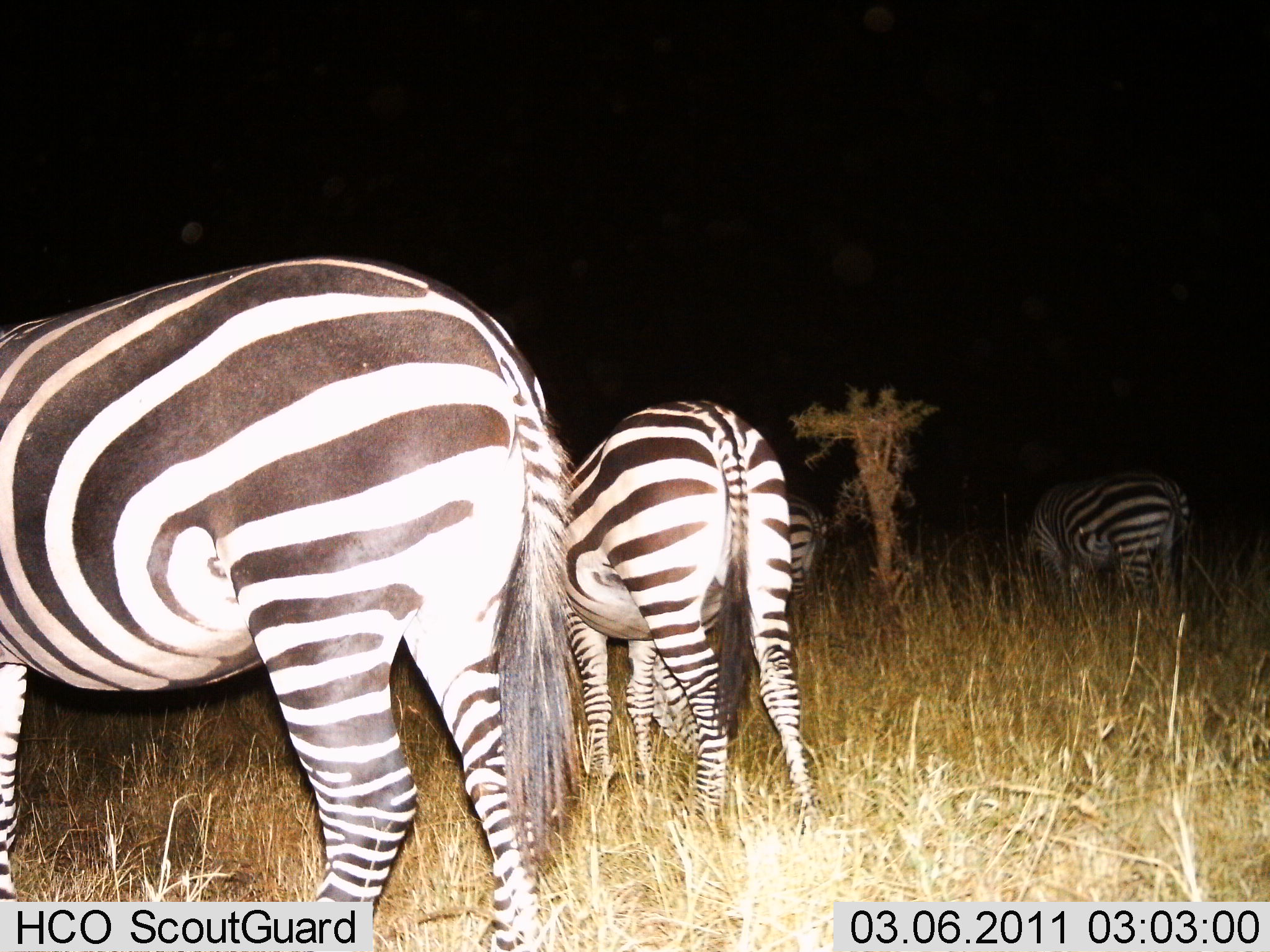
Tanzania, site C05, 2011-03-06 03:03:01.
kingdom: Animalia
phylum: Chordata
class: Mammalia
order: Perissodactyla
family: Equidae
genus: Equus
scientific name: Equus quagga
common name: plains zebra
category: zebra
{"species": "zebra (plains zebra) (Equus quagga)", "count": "4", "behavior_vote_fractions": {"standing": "67%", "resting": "0%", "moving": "0%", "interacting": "0%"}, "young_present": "0%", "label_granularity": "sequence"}